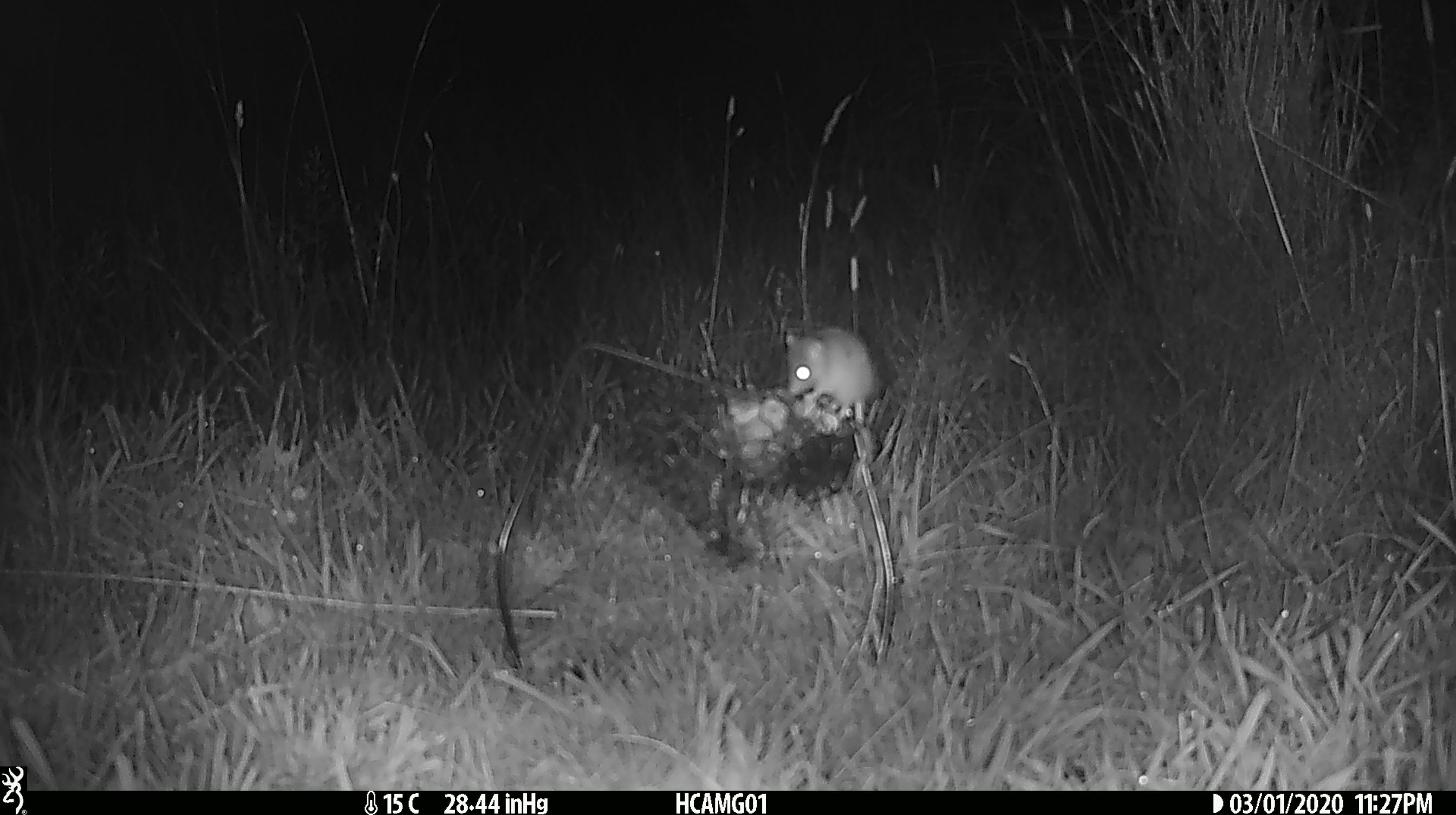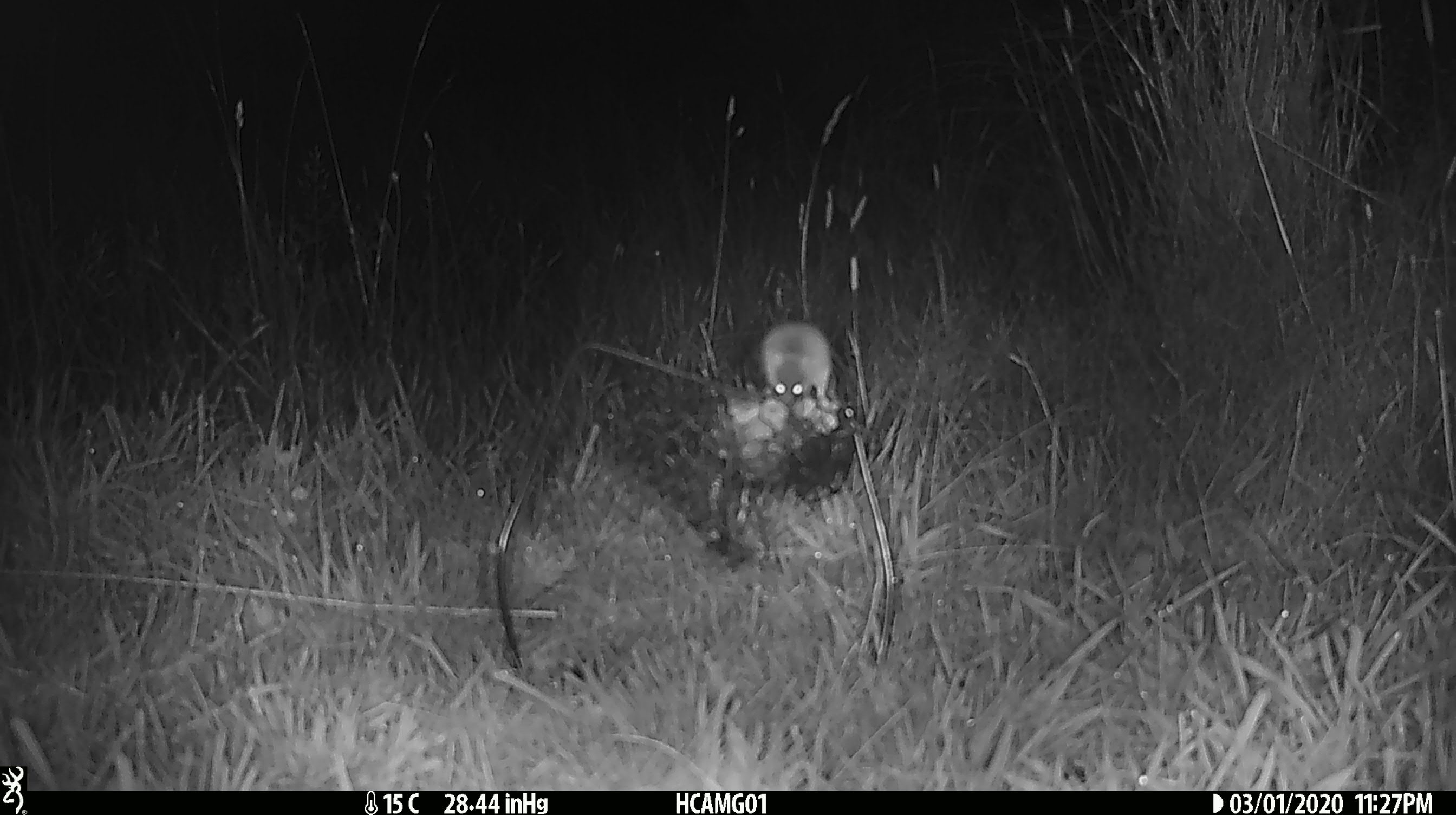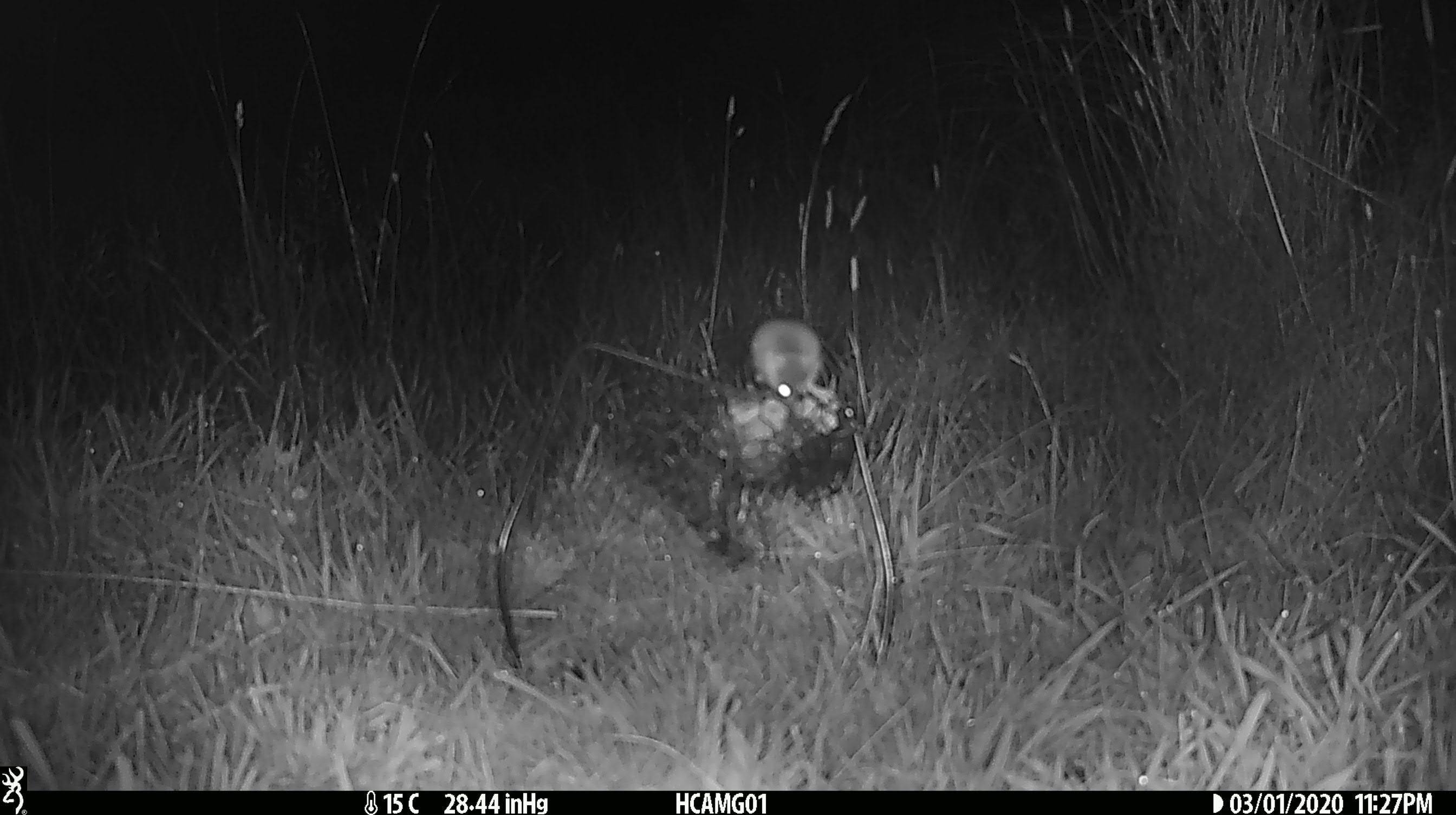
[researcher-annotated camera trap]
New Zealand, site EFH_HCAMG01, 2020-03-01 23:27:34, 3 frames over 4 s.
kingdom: Animalia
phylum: Chordata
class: Mammalia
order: Rodentia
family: Muridae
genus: Mus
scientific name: Mus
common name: mouse